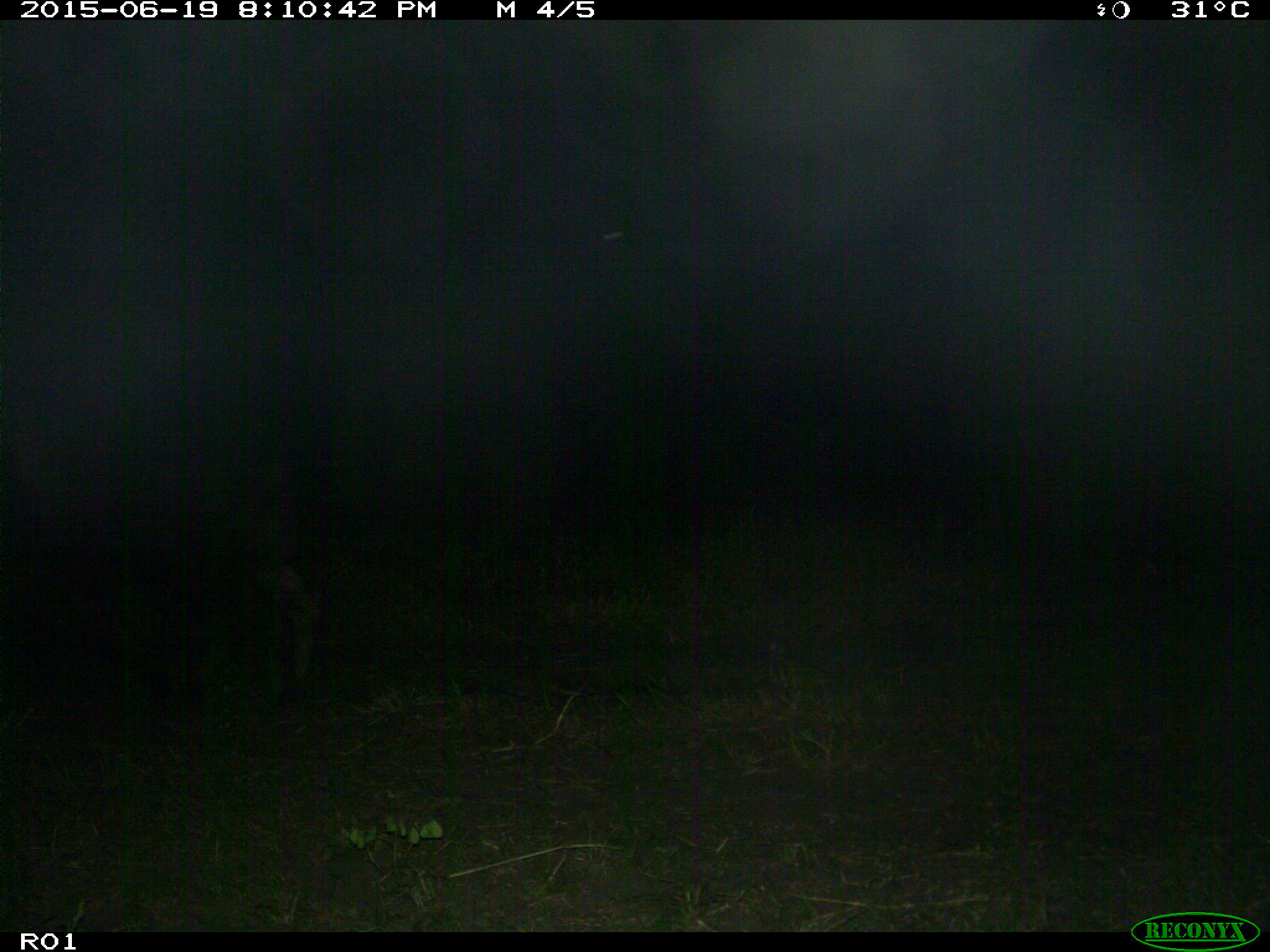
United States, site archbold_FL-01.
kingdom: Animalia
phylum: Chordata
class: Mammalia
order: Artiodactyla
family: Bovidae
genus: Bos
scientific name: Bos taurus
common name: domestic cow